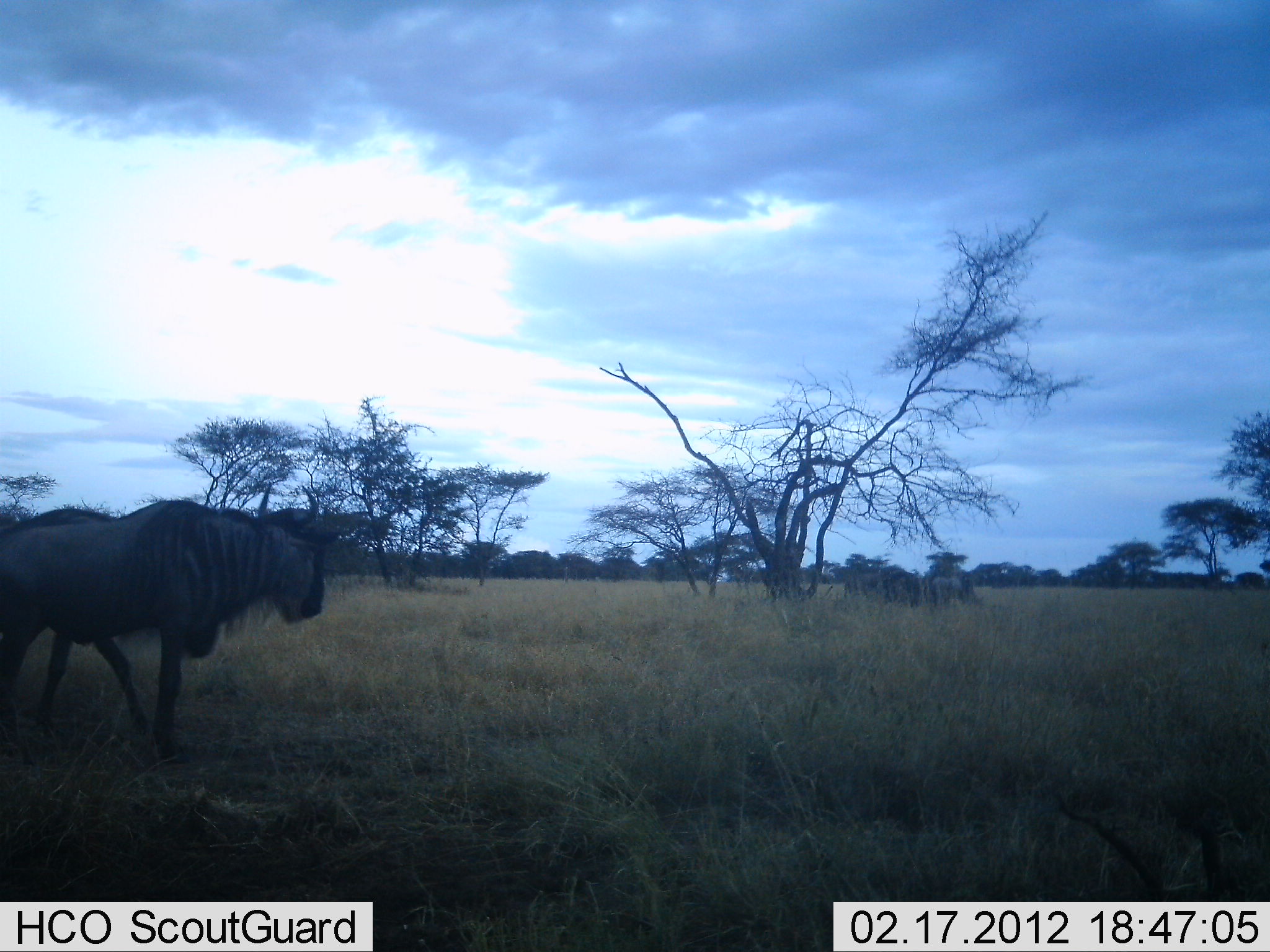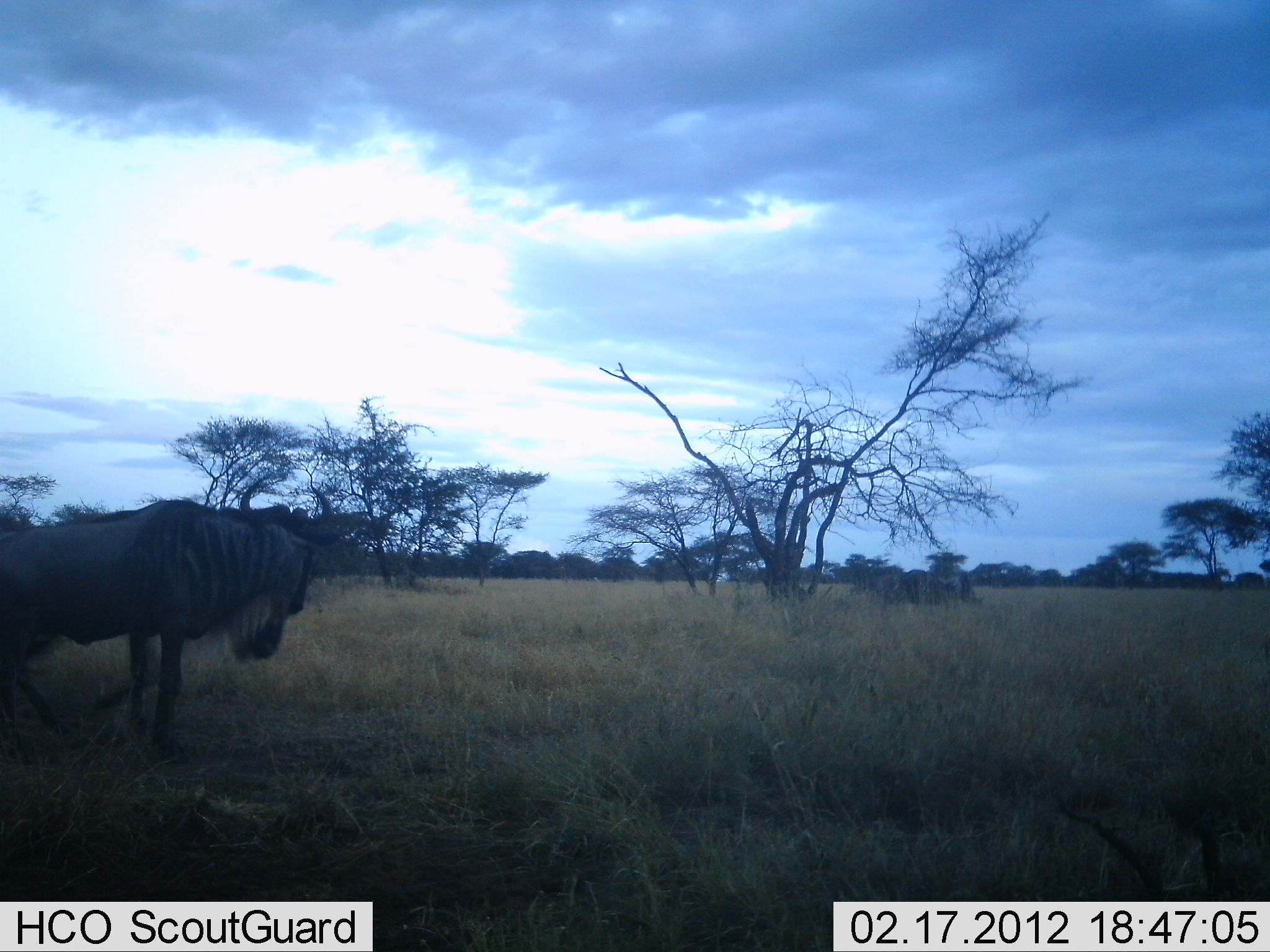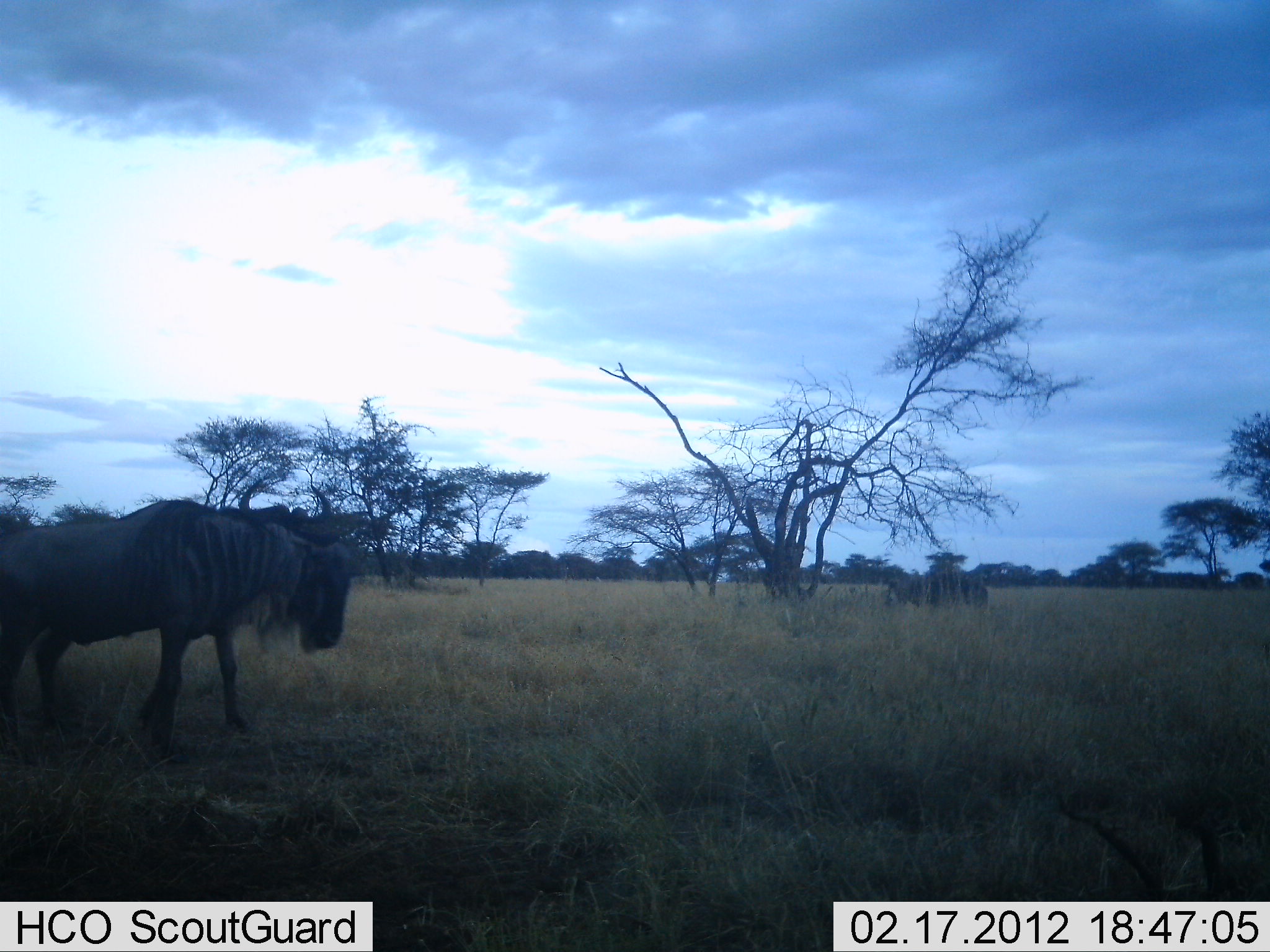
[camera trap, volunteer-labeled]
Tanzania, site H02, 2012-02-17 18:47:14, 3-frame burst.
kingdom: Animalia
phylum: Chordata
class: Mammalia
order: Artiodactyla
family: Bovidae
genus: Connochaetes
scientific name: Connochaetes taurinus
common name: blue wildebeest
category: wildebeest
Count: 3.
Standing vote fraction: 65%.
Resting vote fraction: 4%.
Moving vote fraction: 91%.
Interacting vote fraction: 4%.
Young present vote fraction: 0%.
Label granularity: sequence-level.